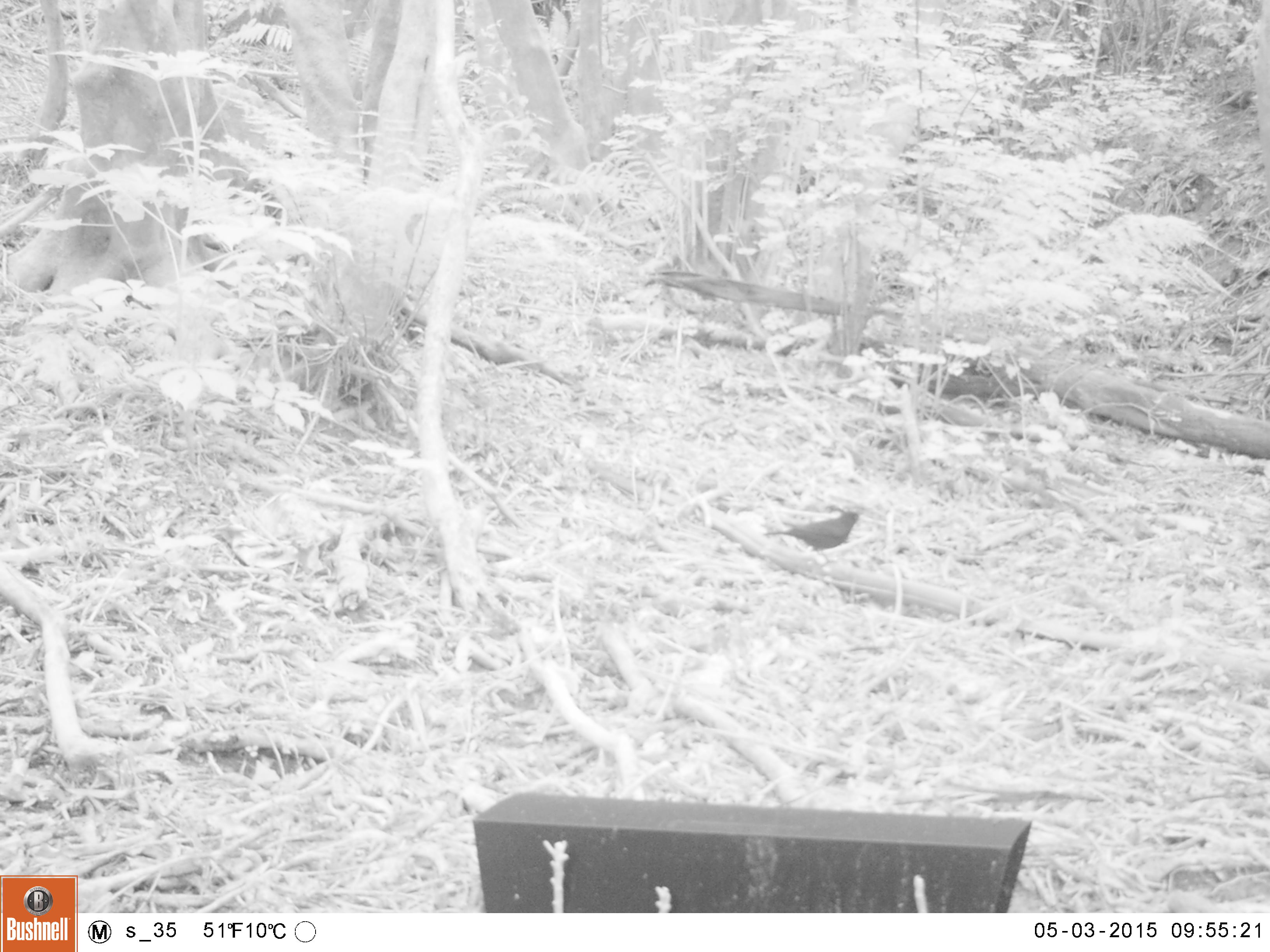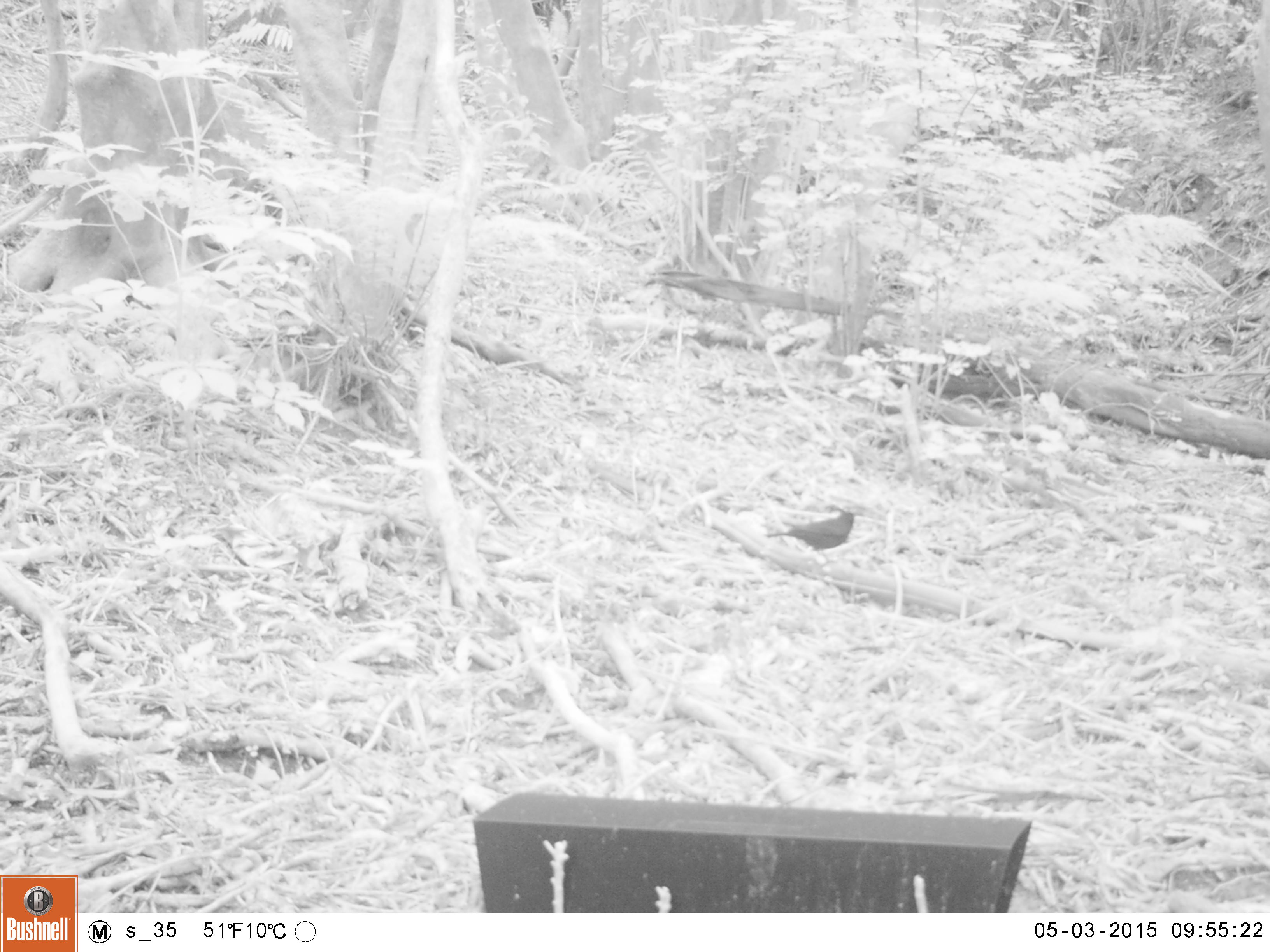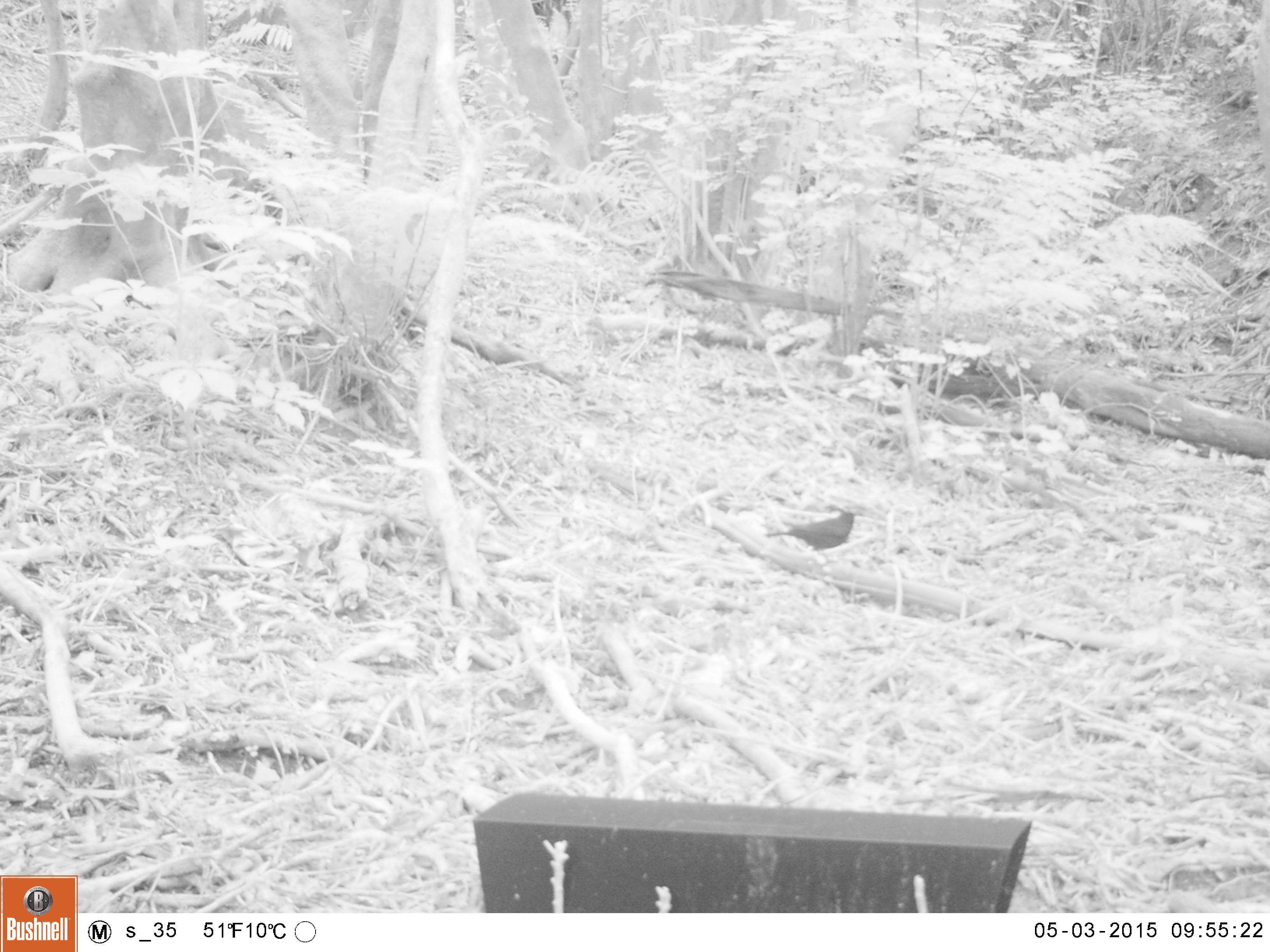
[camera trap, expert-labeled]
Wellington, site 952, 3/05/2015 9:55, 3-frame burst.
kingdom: Animalia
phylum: Chordata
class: Aves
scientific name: Aves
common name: bird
Bird (Aves).